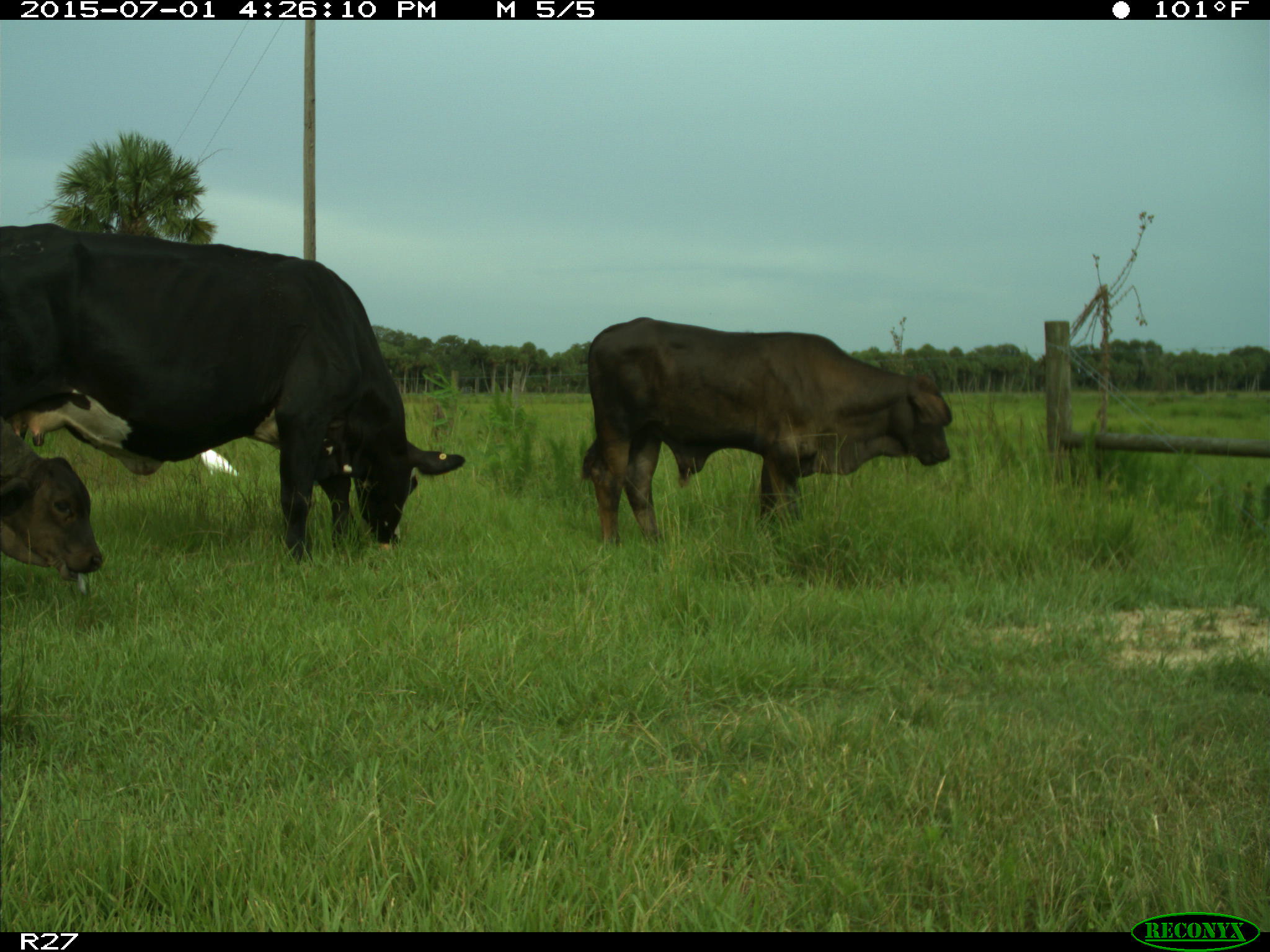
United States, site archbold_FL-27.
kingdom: Animalia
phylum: Chordata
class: Mammalia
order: Artiodactyla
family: Bovidae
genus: Bos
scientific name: Bos taurus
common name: domestic cow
Bos taurus (domestic cow).